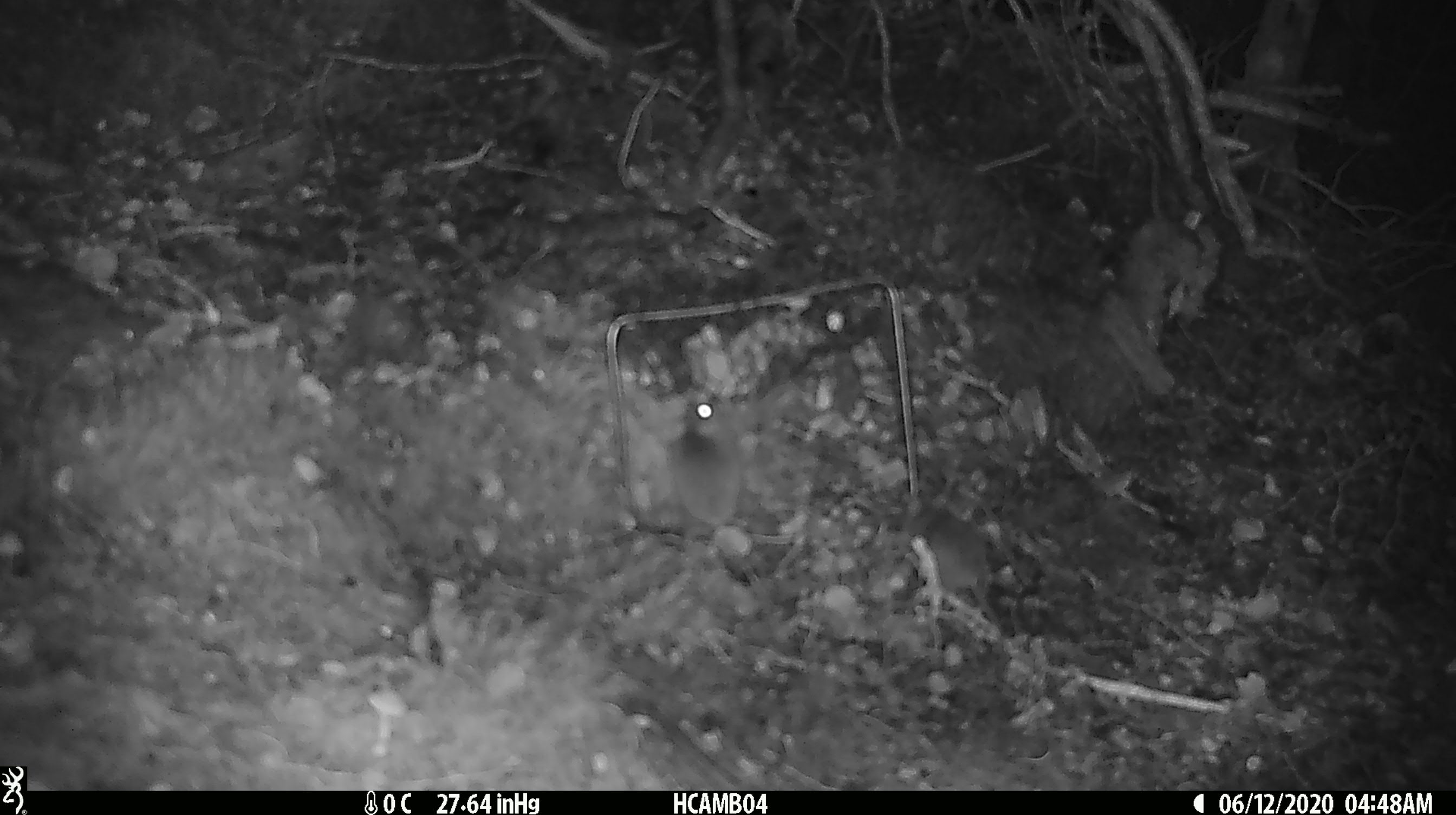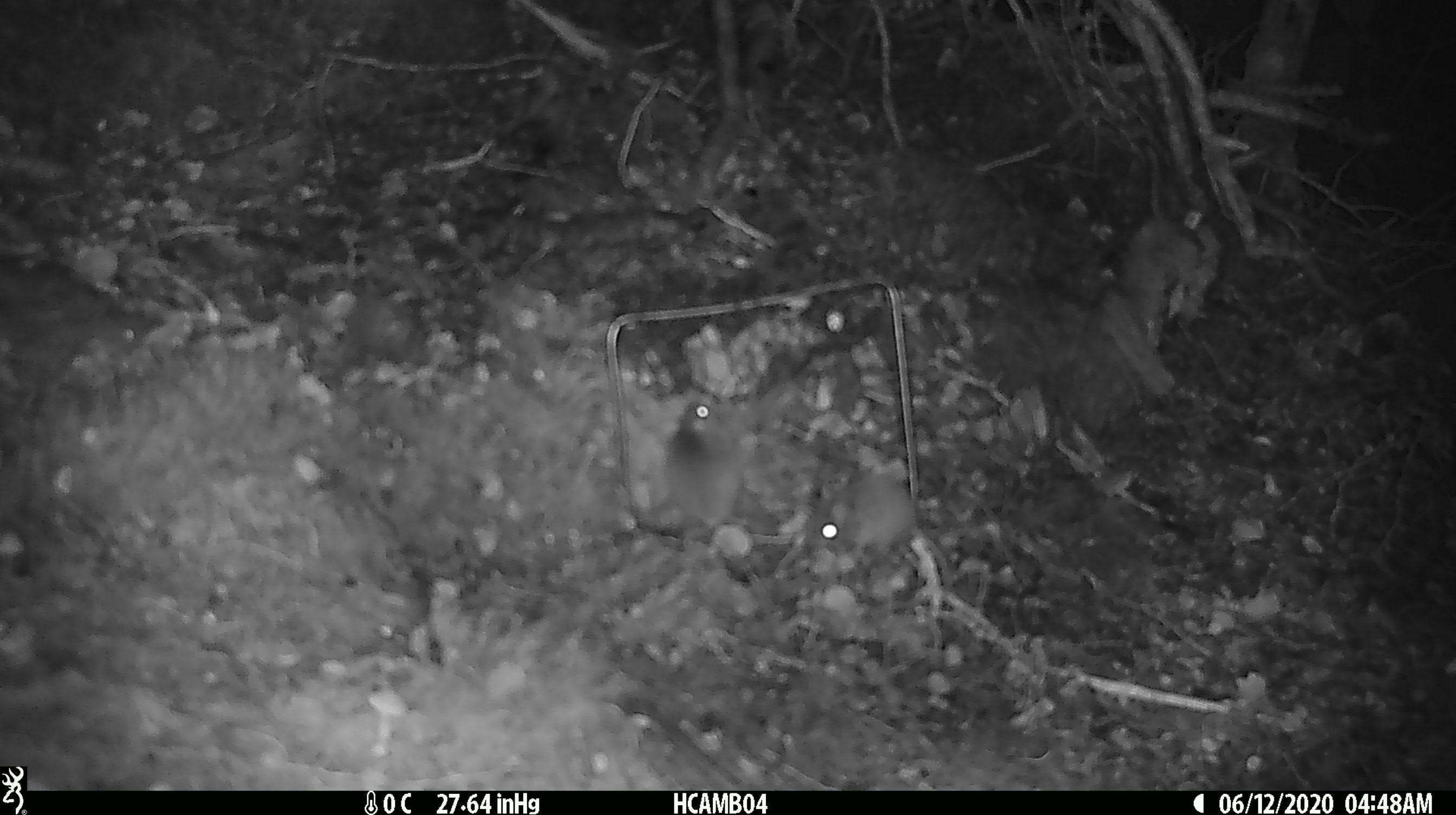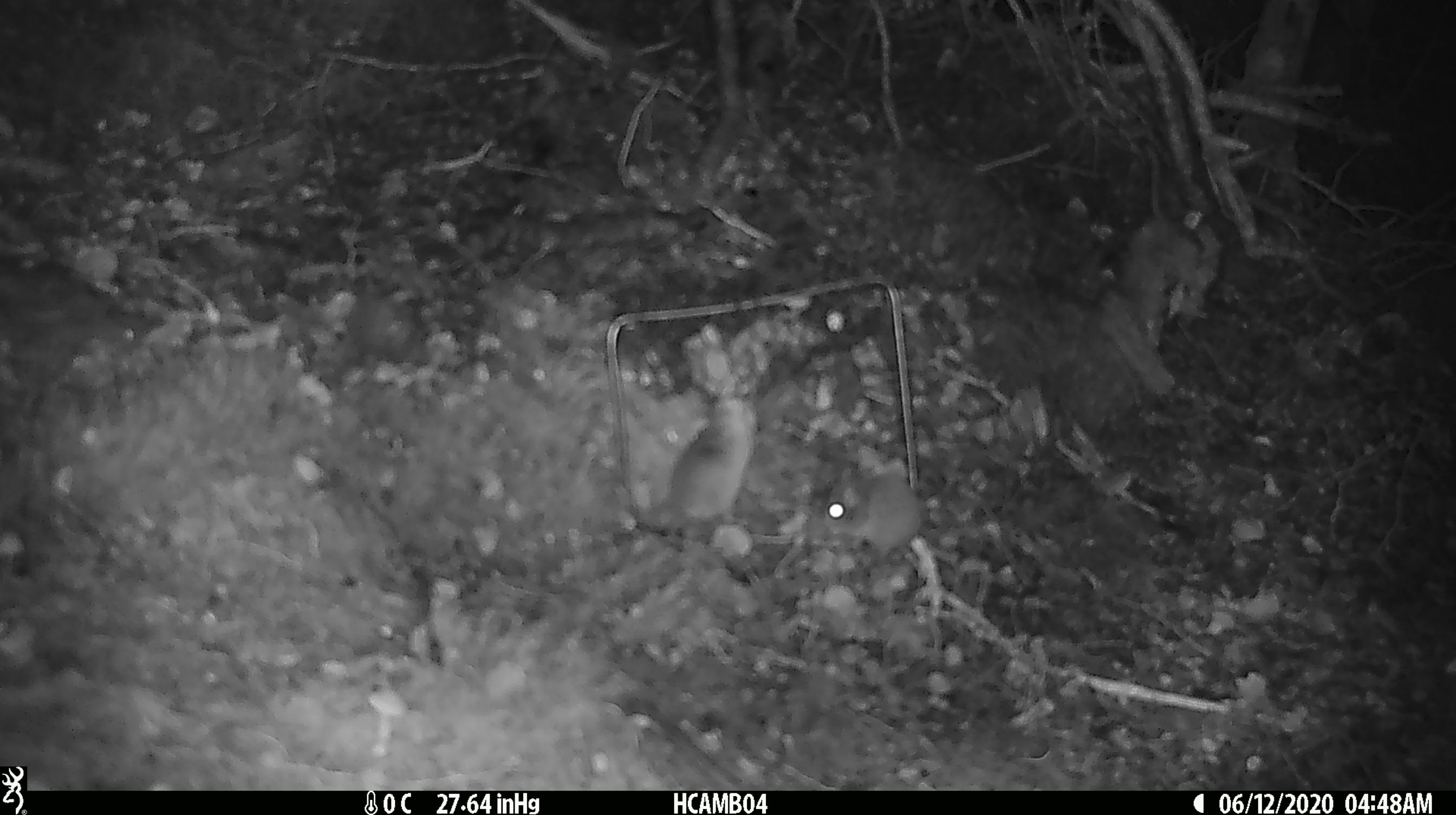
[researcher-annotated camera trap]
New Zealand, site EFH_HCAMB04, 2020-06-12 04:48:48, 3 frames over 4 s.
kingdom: Animalia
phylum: Chordata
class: Mammalia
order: Rodentia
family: Muridae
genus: Mus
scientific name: Mus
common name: mouse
Mouse (Mus).